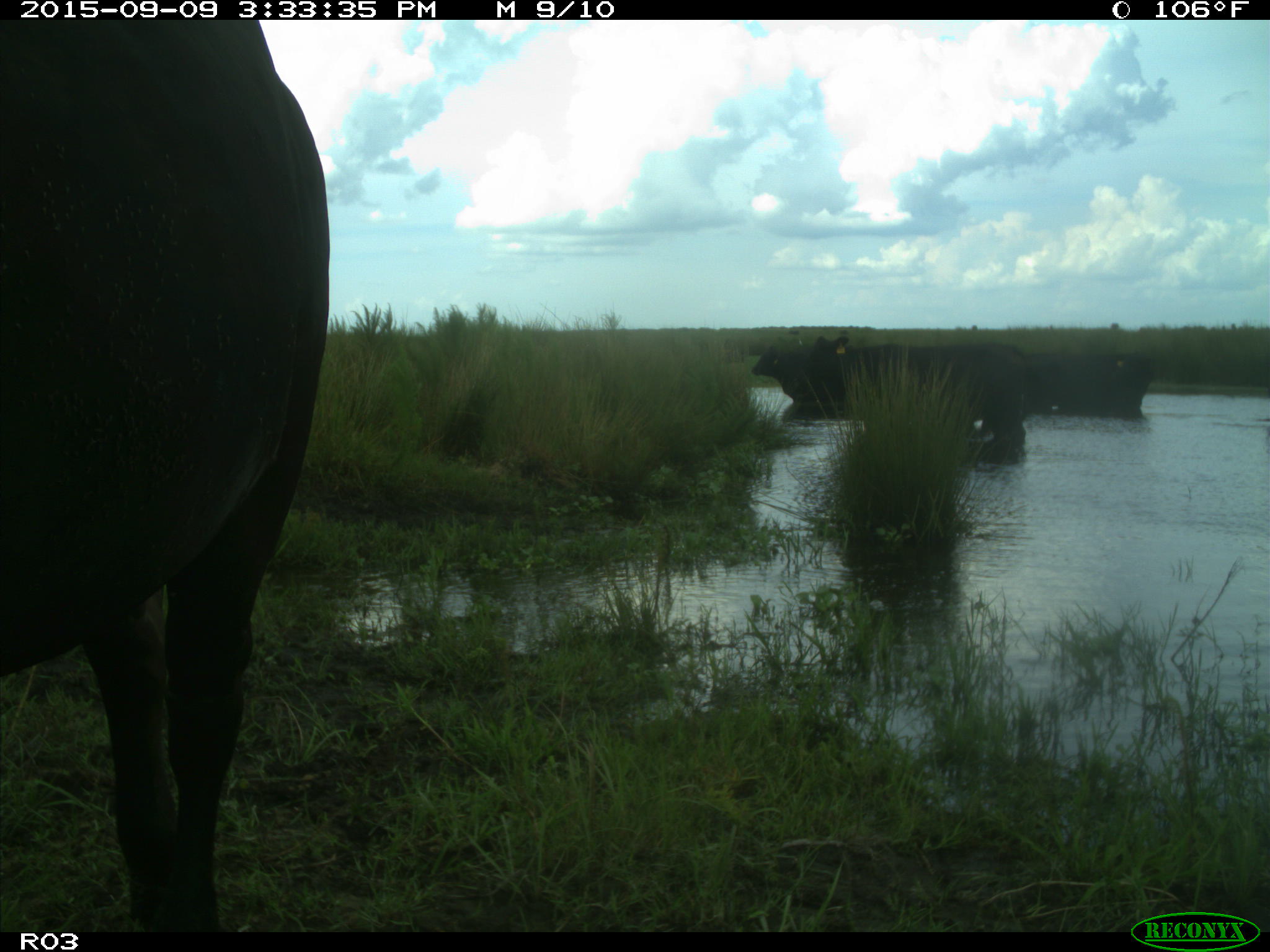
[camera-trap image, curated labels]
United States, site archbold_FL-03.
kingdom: Animalia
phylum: Chordata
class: Mammalia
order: Artiodactyla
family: Bovidae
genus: Bos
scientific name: Bos taurus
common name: domestic cow